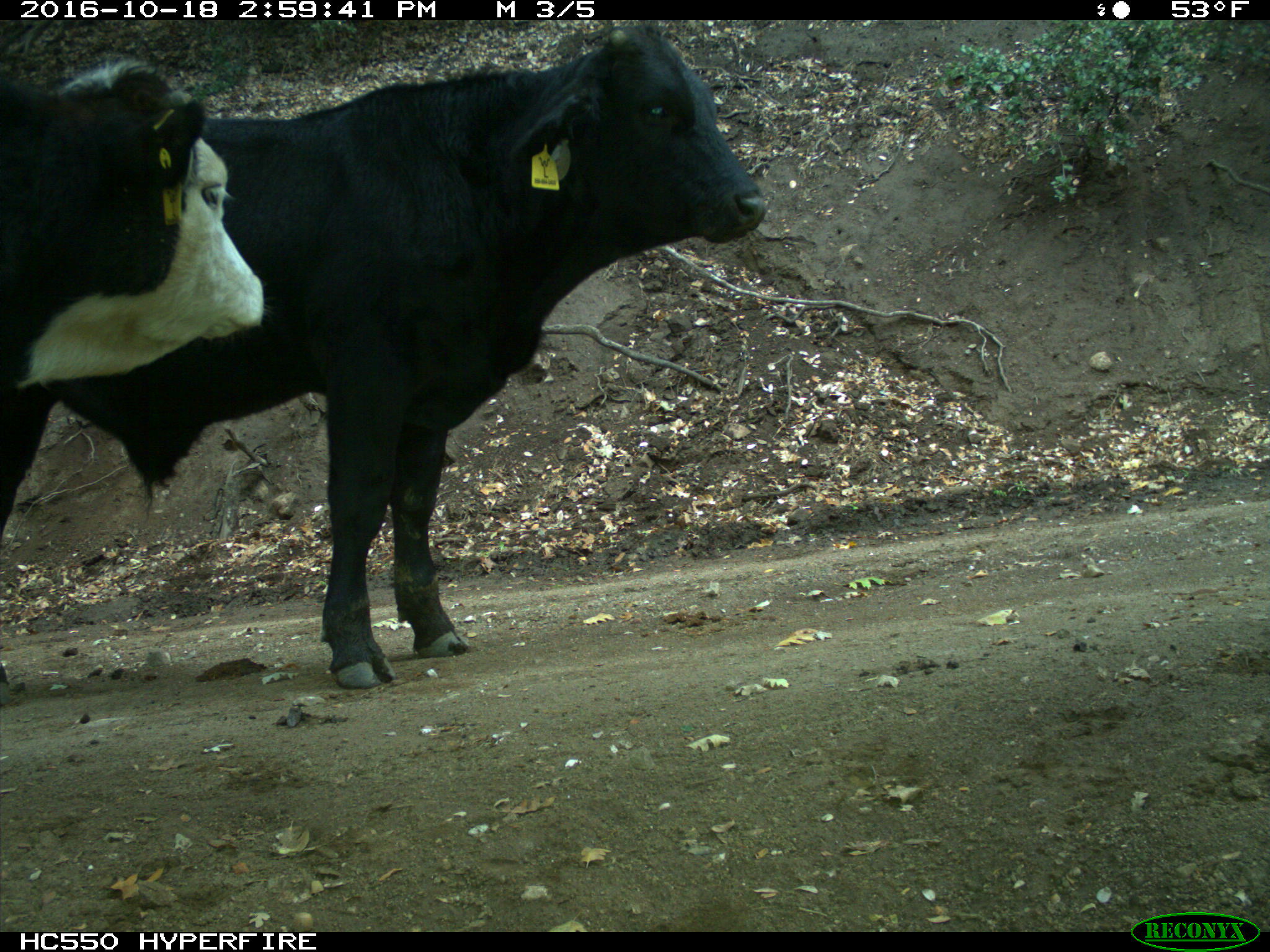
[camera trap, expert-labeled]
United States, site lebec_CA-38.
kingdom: Animalia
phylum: Chordata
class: Mammalia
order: Artiodactyla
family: Bovidae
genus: Bos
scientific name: Bos taurus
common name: domestic cow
Bos taurus (domestic cow).